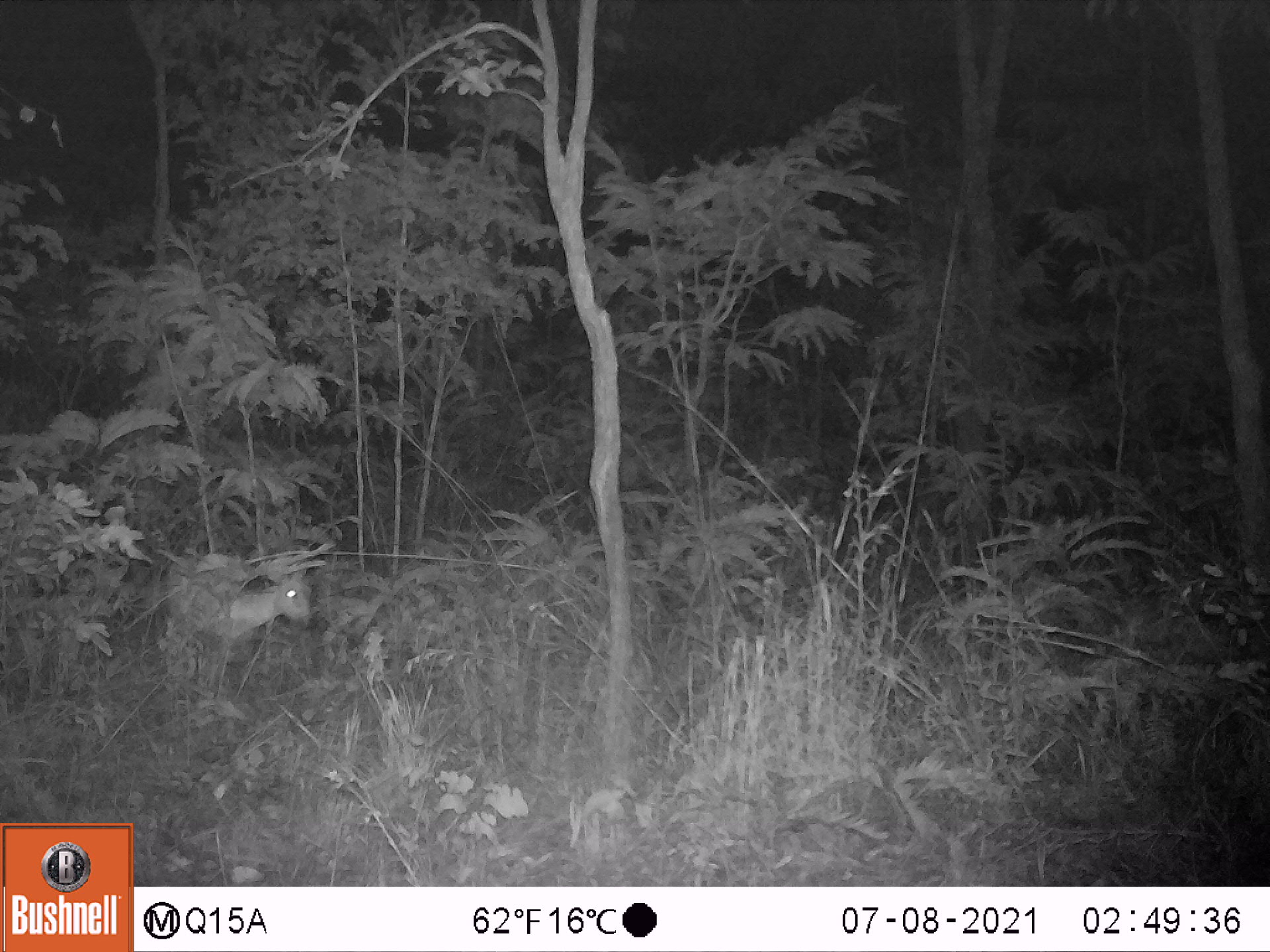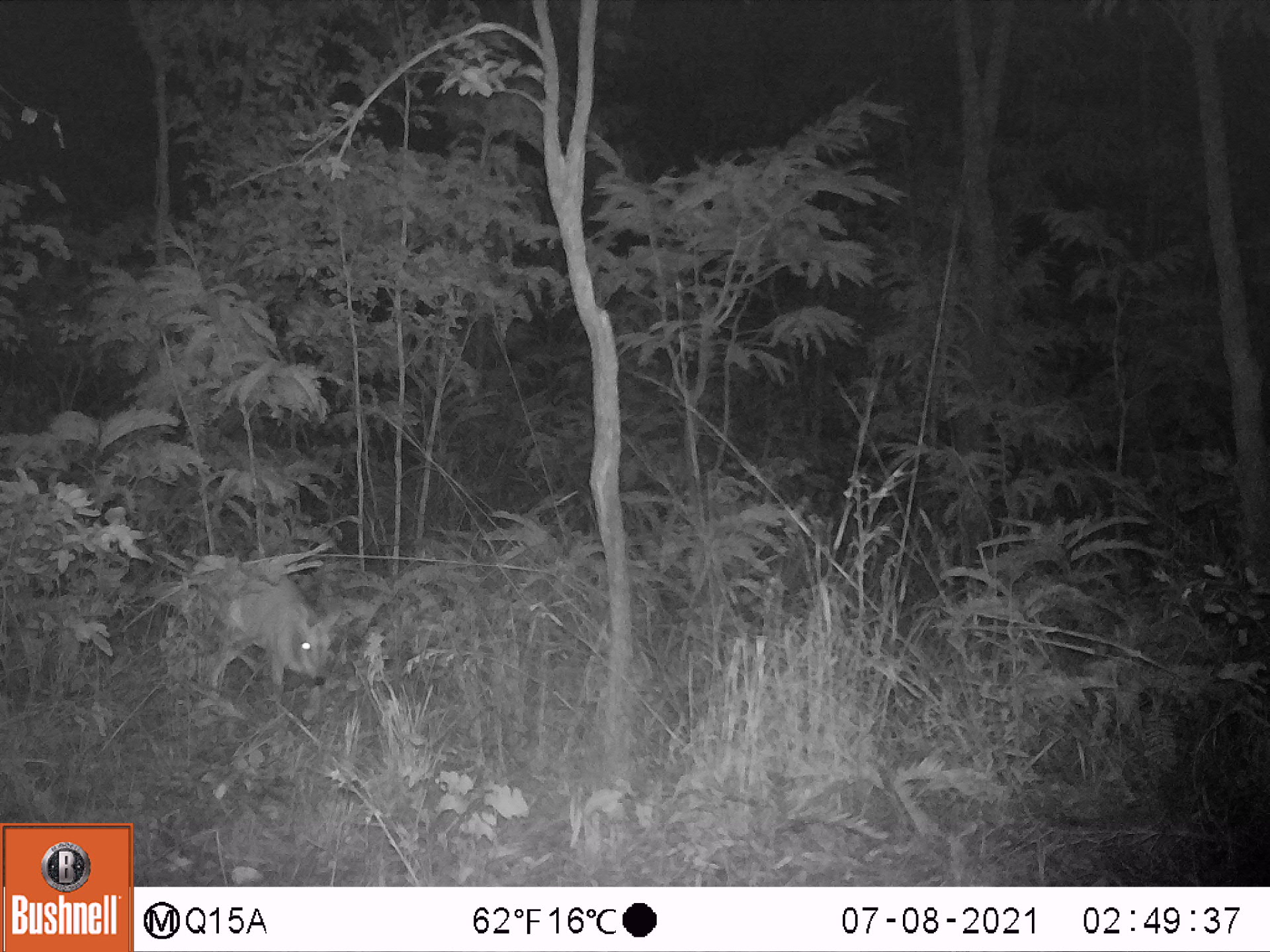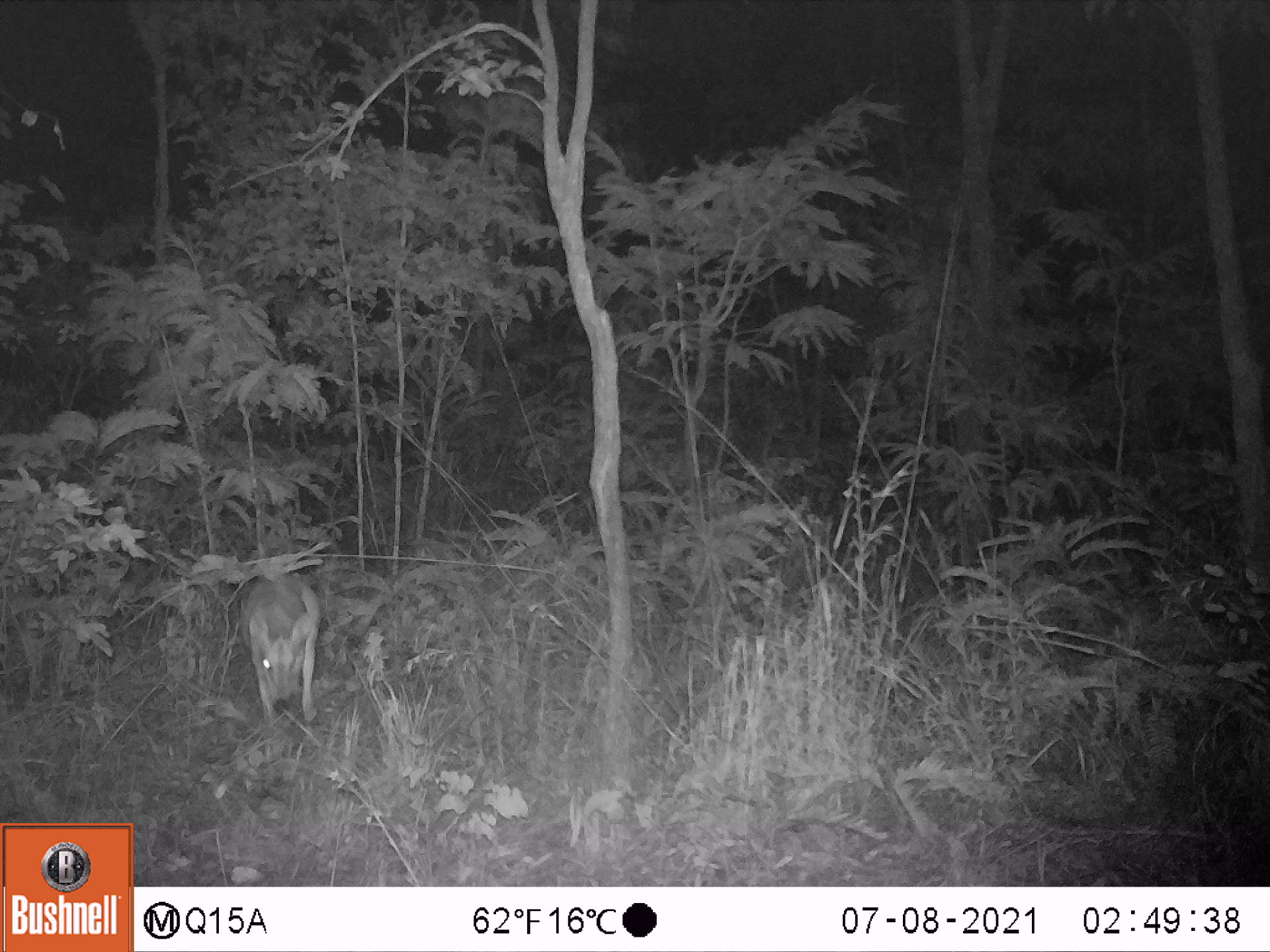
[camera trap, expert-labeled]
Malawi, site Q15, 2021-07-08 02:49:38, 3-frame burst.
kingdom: Animalia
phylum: Chordata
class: Mammalia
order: Artiodactyla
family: Bovidae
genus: Sylvicapra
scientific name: Sylvicapra grimmia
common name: common duiker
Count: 1.